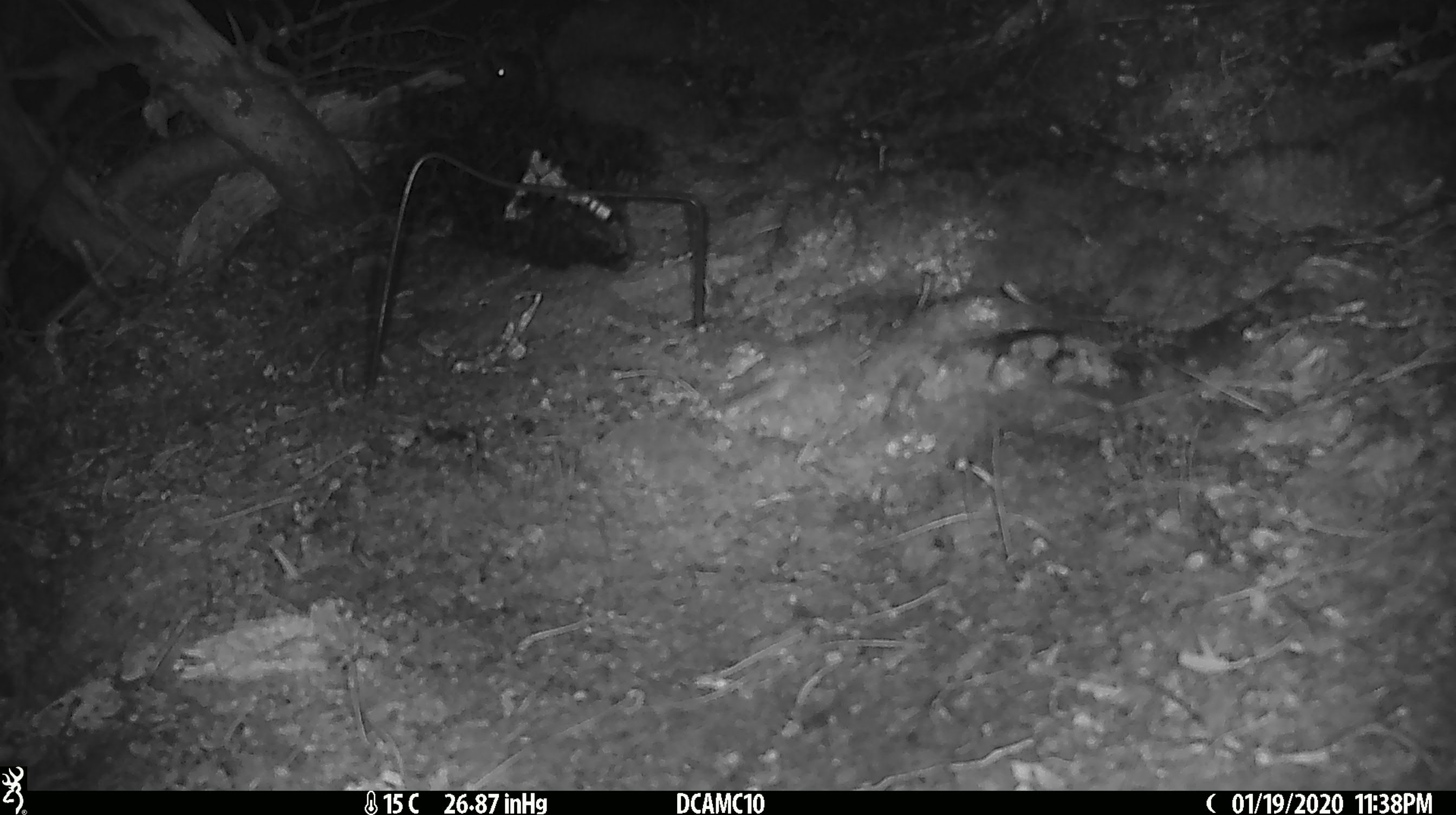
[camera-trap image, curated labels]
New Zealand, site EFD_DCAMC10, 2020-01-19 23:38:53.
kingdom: Animalia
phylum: Chordata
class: Mammalia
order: Rodentia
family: Muridae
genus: Mus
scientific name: Mus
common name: mouse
Mouse (Mus).